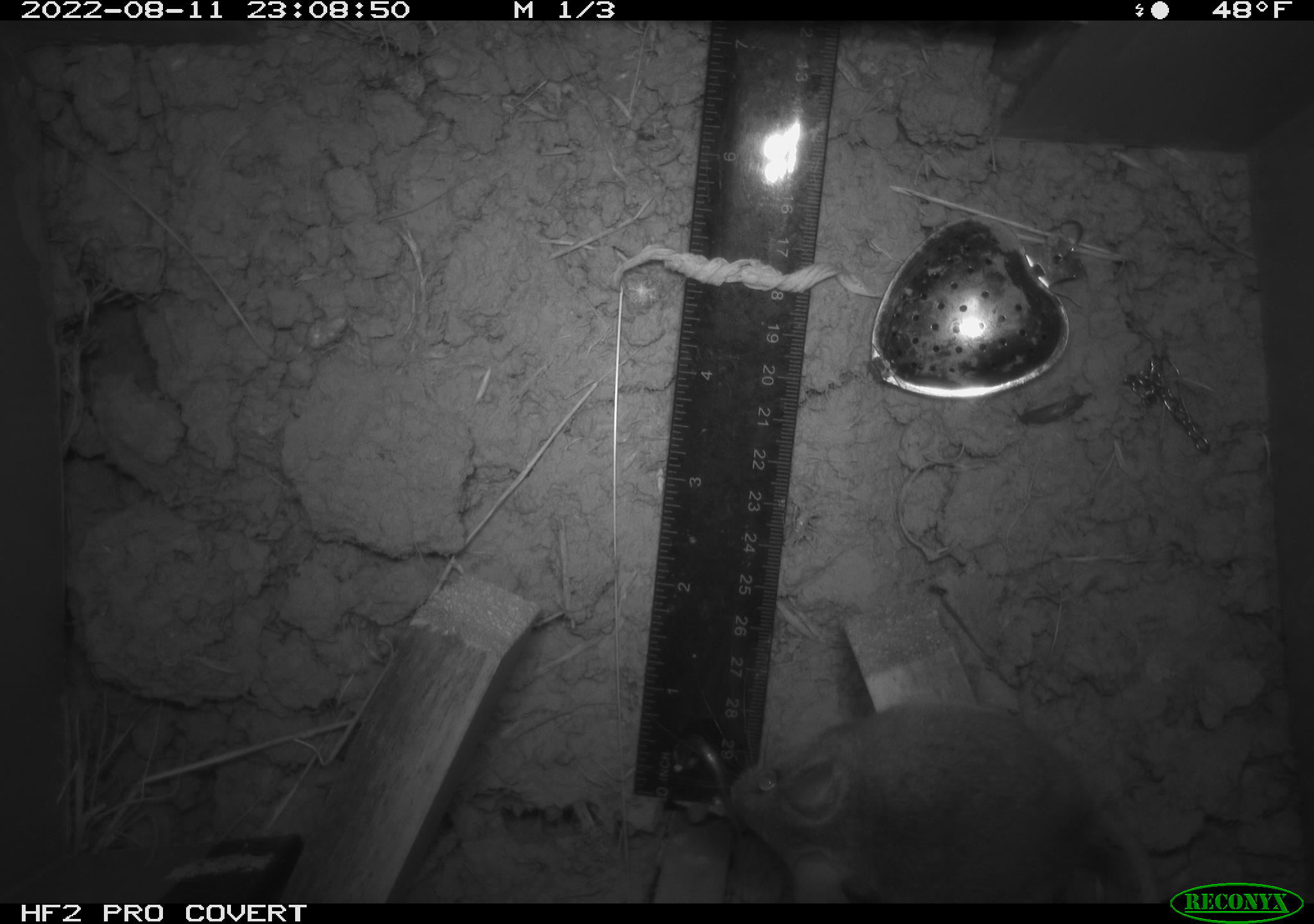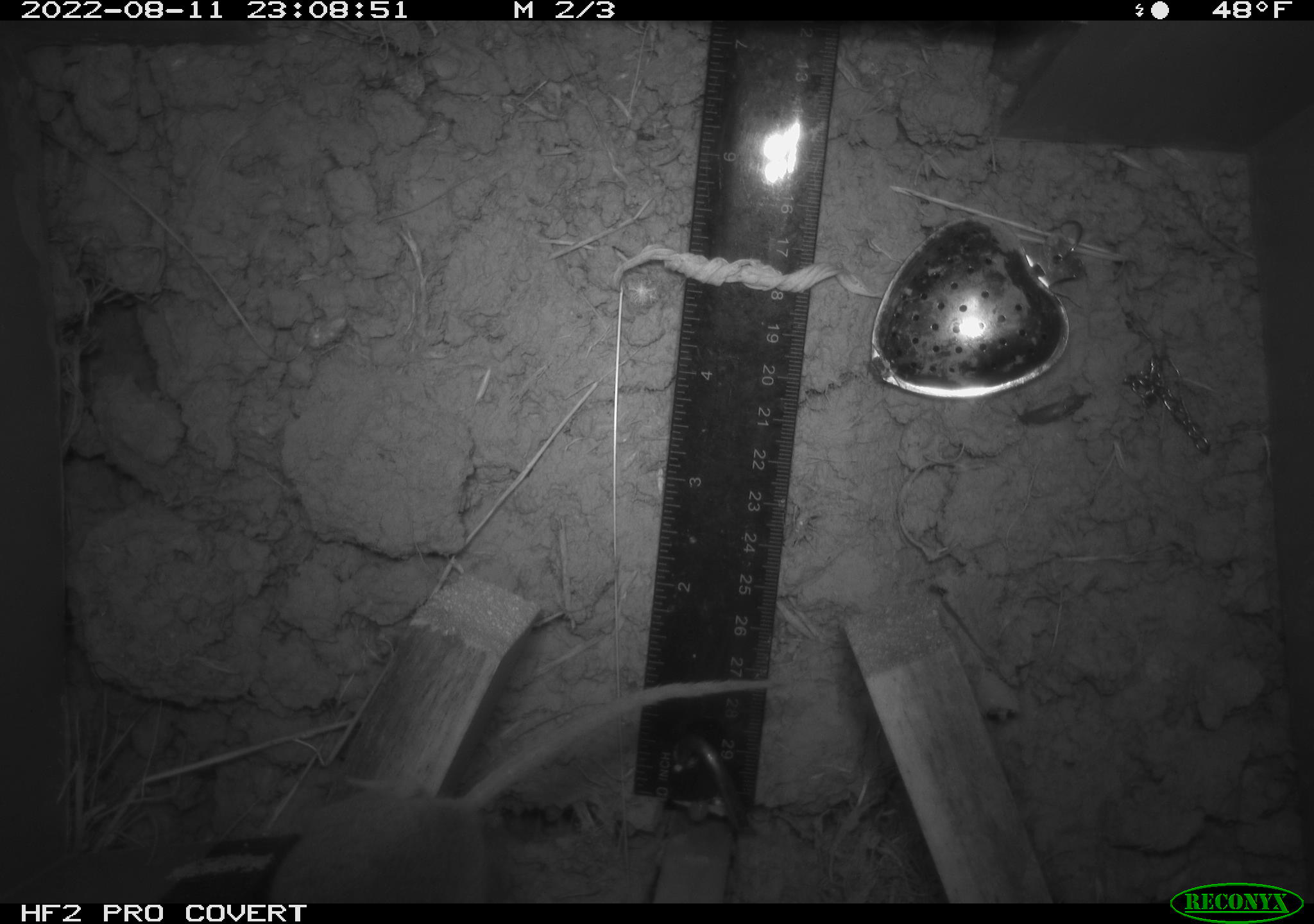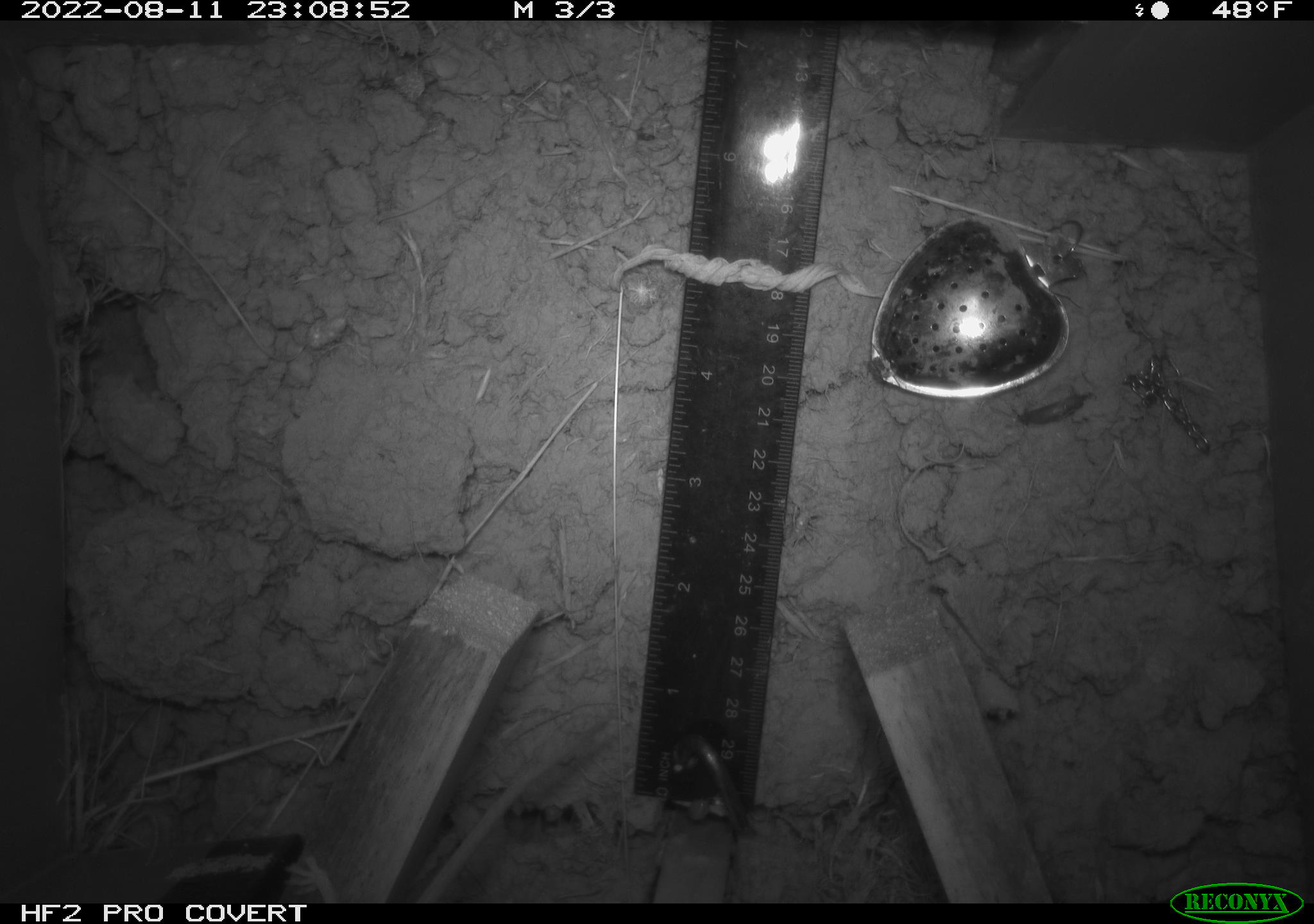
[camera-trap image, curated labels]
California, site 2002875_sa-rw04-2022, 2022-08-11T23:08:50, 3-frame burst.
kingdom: Animalia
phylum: Chordata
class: Mammalia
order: Rodentia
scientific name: Rodentia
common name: mouse species